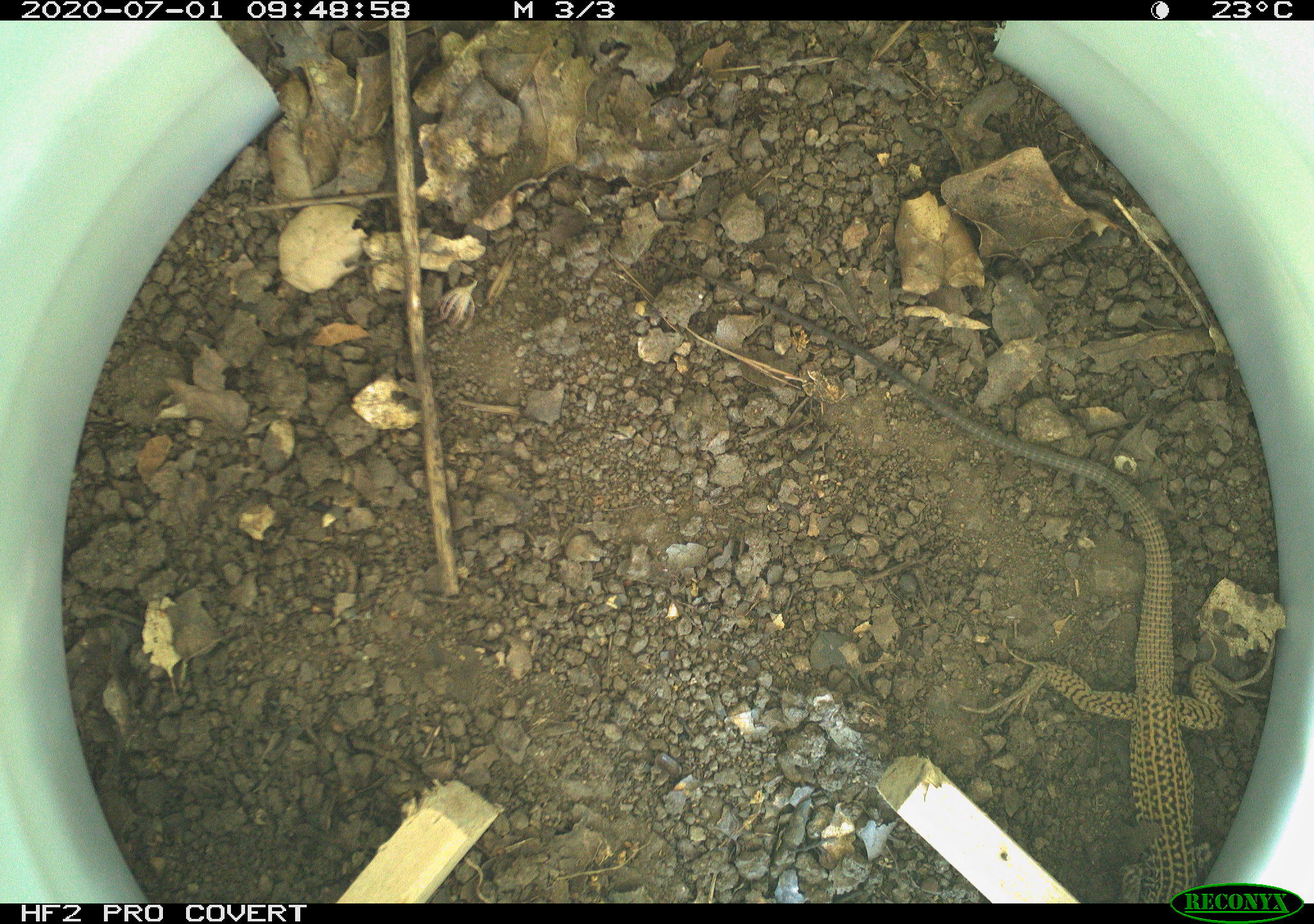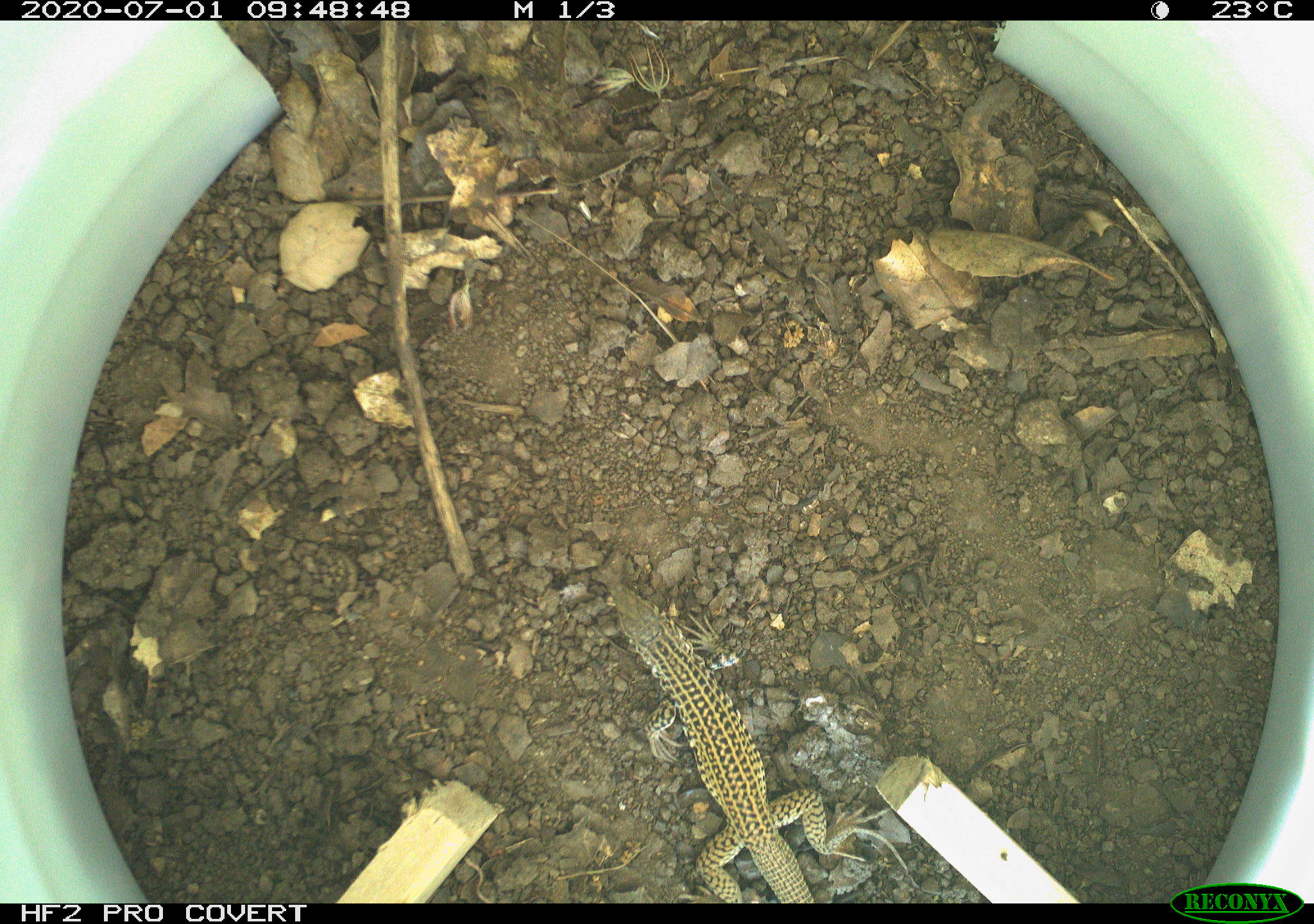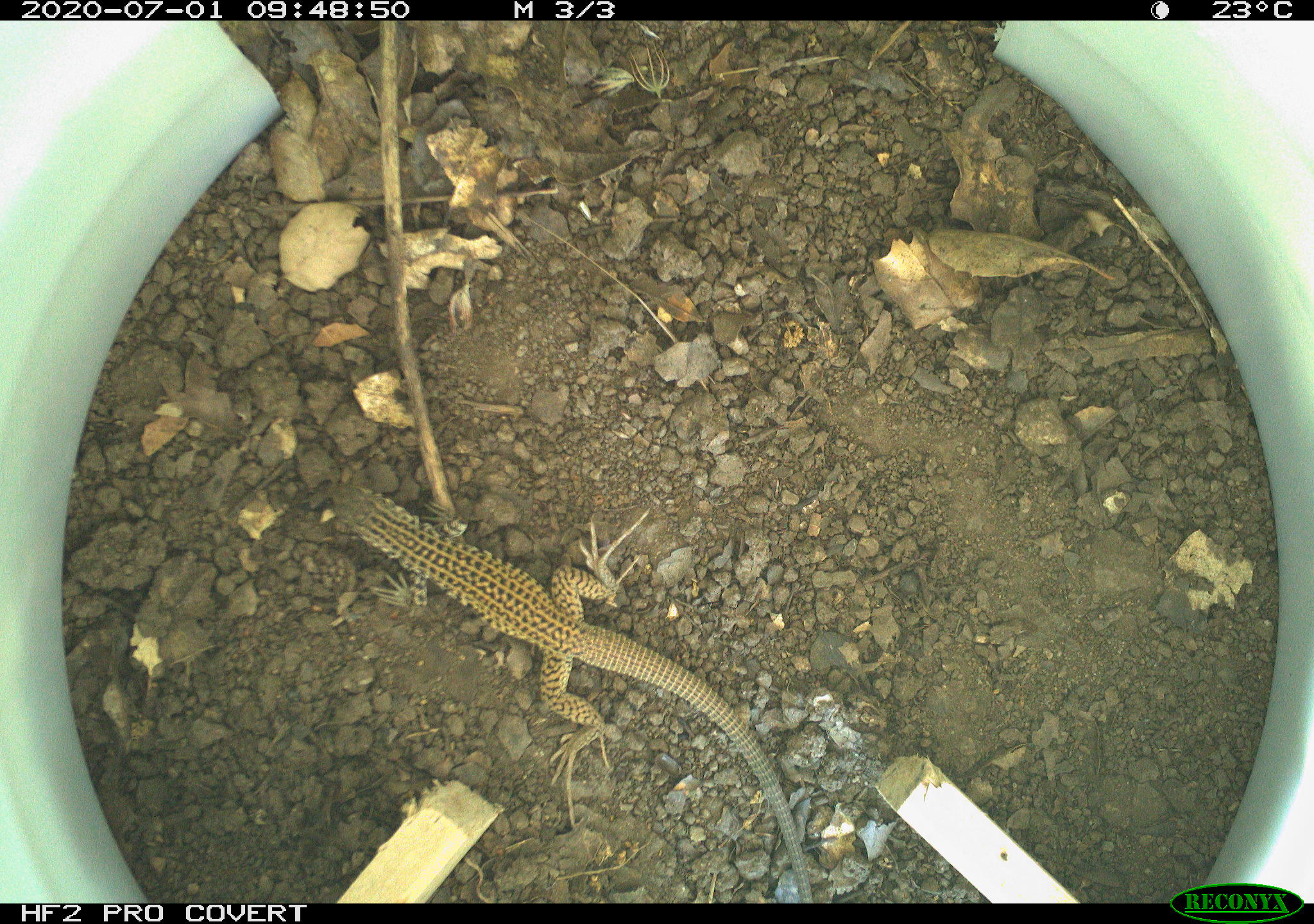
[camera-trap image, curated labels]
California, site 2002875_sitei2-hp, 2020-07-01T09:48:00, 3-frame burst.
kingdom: Animalia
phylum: Chordata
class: Reptilia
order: Squamata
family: Teiidae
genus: Aspidoscelis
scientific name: Aspidoscelis tigris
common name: western whiptail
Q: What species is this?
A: Western whiptail (Aspidoscelis tigris).